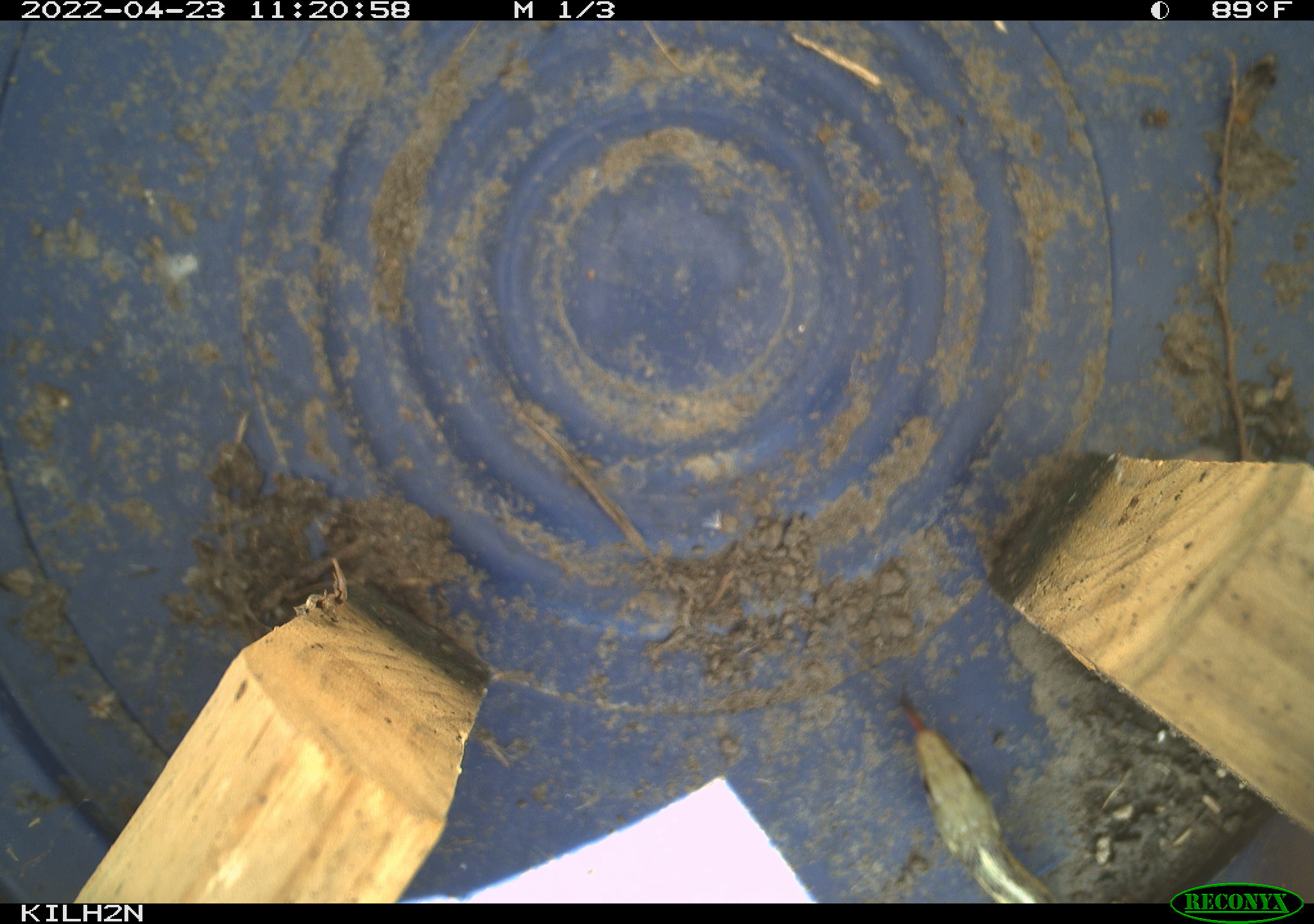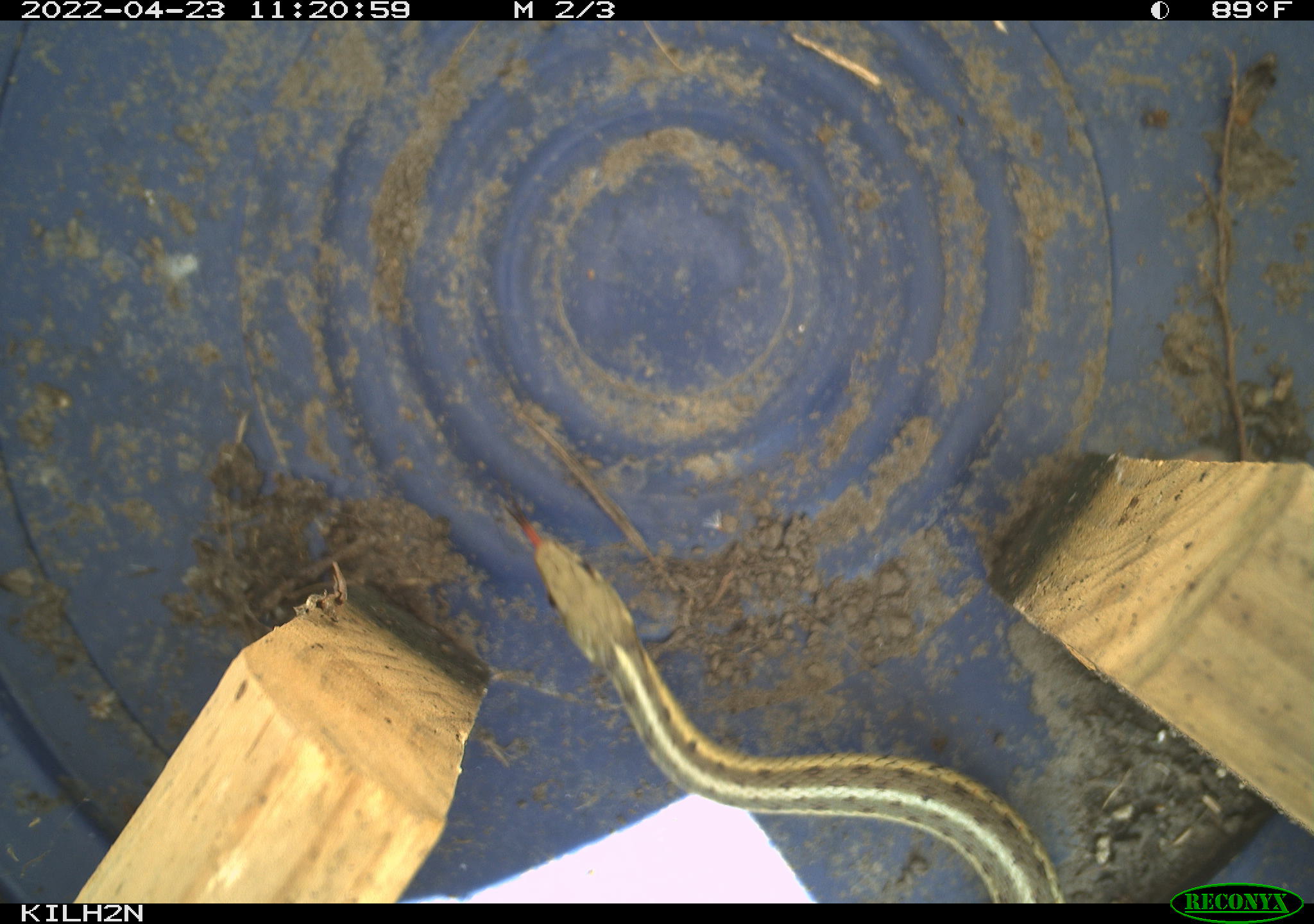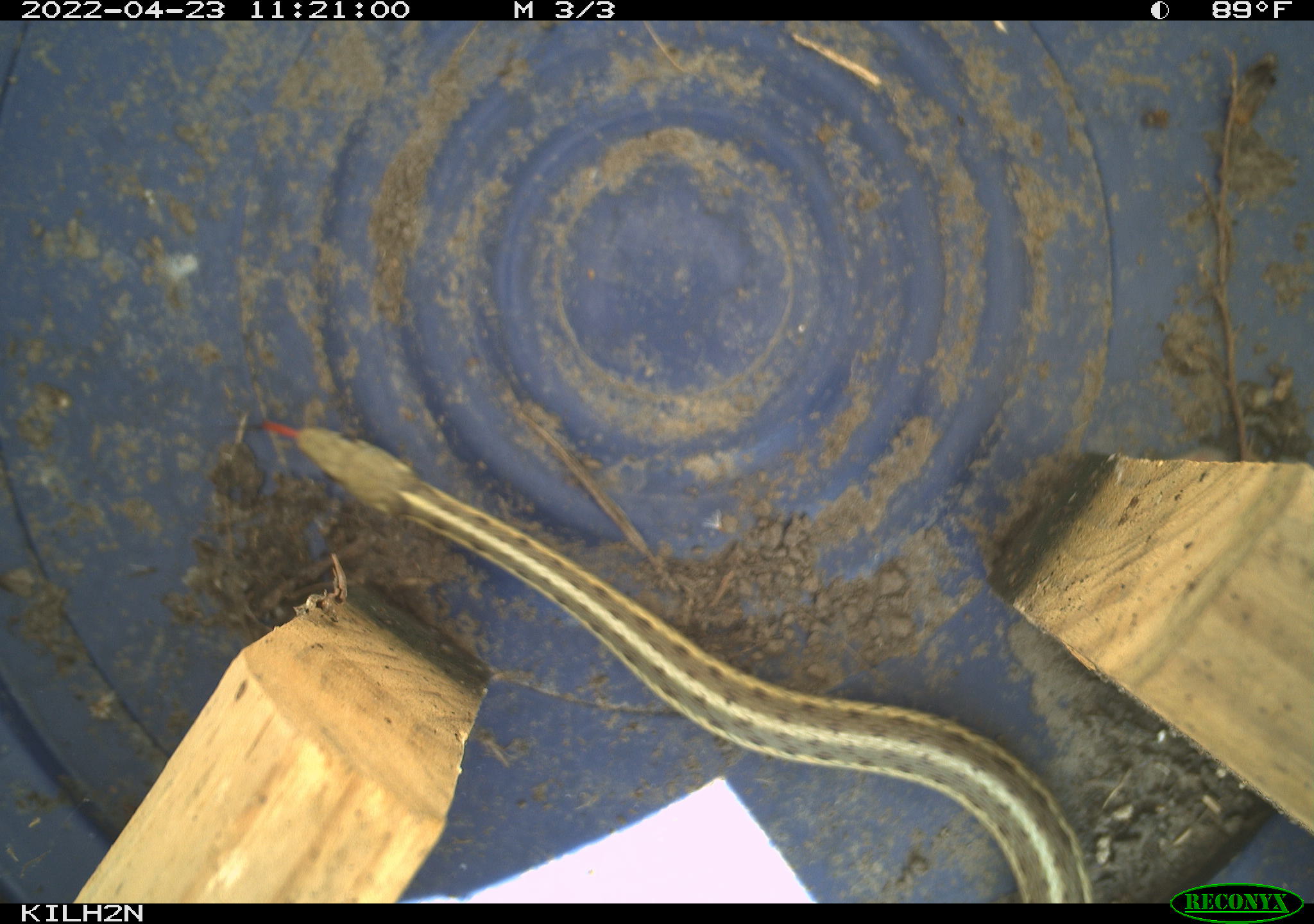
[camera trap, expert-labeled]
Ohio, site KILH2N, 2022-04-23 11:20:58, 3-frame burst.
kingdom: Animalia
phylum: Chordata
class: Reptilia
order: Squamata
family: Colubridae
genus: Thamnophis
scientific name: Thamnophis sirtalis sirtalis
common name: eastern gartersnake